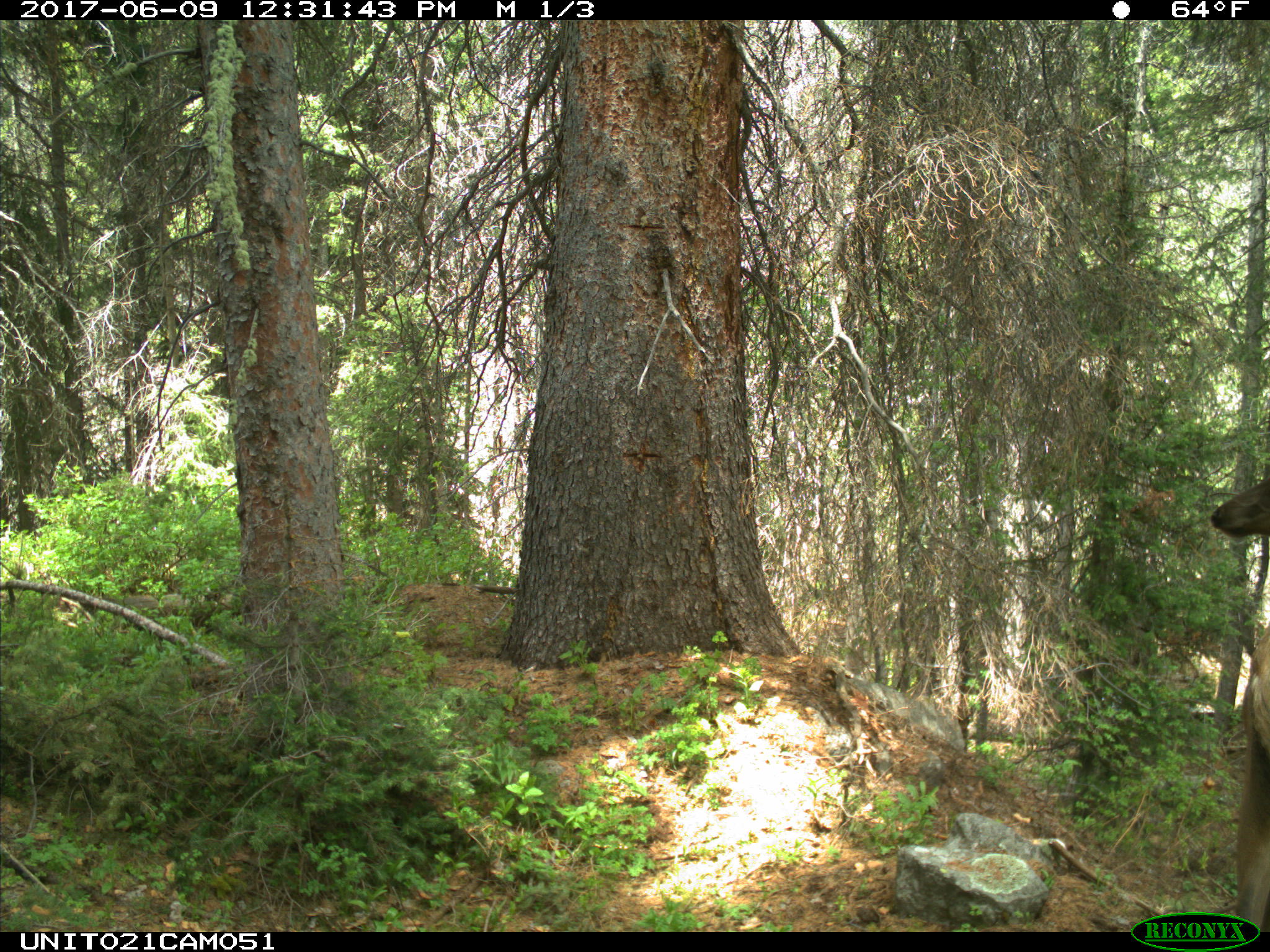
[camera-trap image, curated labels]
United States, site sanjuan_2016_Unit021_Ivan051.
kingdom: Animalia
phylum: Chordata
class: Mammalia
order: Artiodactyla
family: Cervidae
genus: Cervus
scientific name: Cervus elaphus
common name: red deer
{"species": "Cervus elaphus (red deer)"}